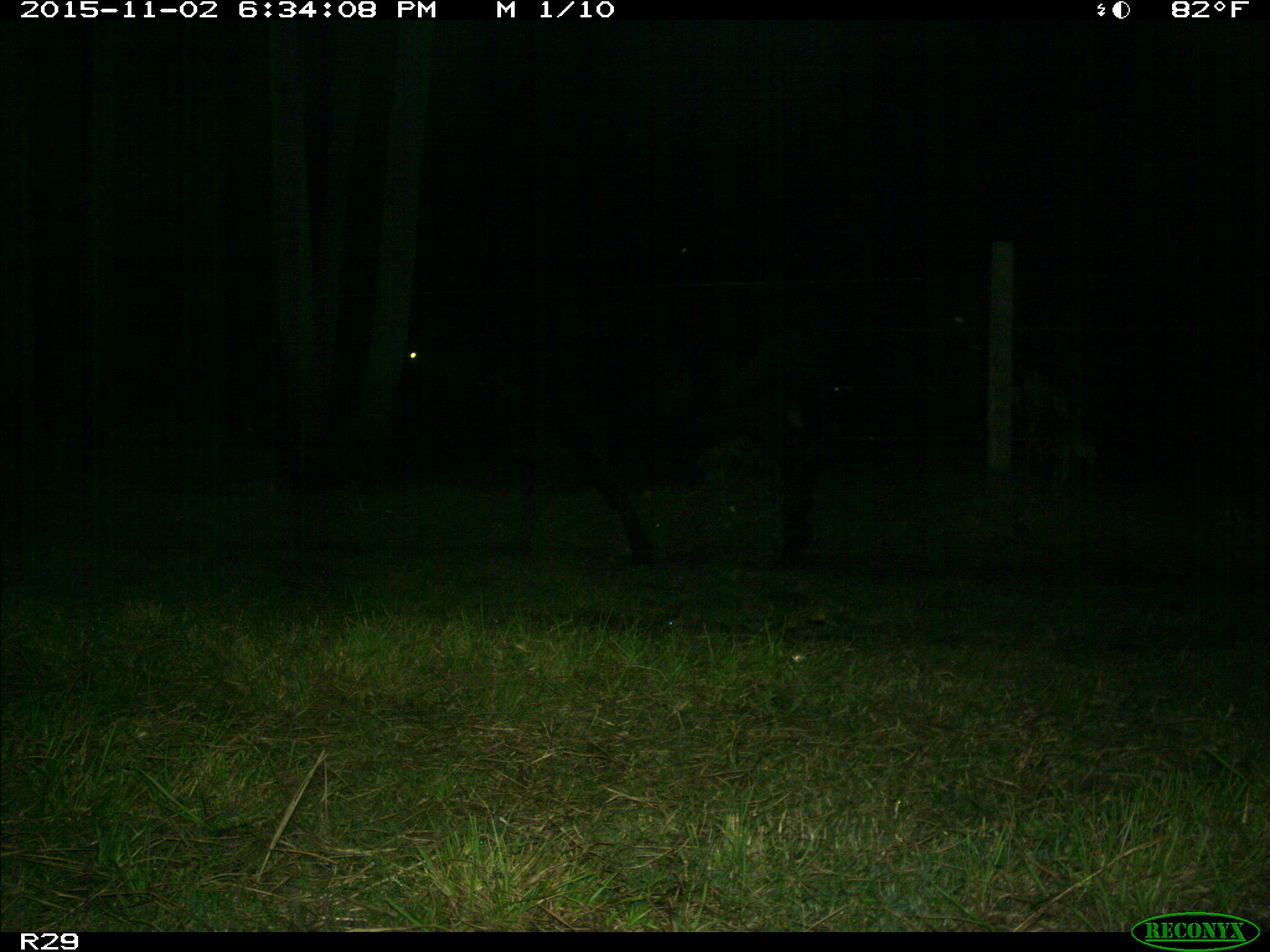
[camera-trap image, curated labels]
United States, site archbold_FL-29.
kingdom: Animalia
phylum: Chordata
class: Mammalia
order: Artiodactyla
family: Bovidae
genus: Bos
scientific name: Bos taurus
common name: domestic cow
Bos taurus (domestic cow).